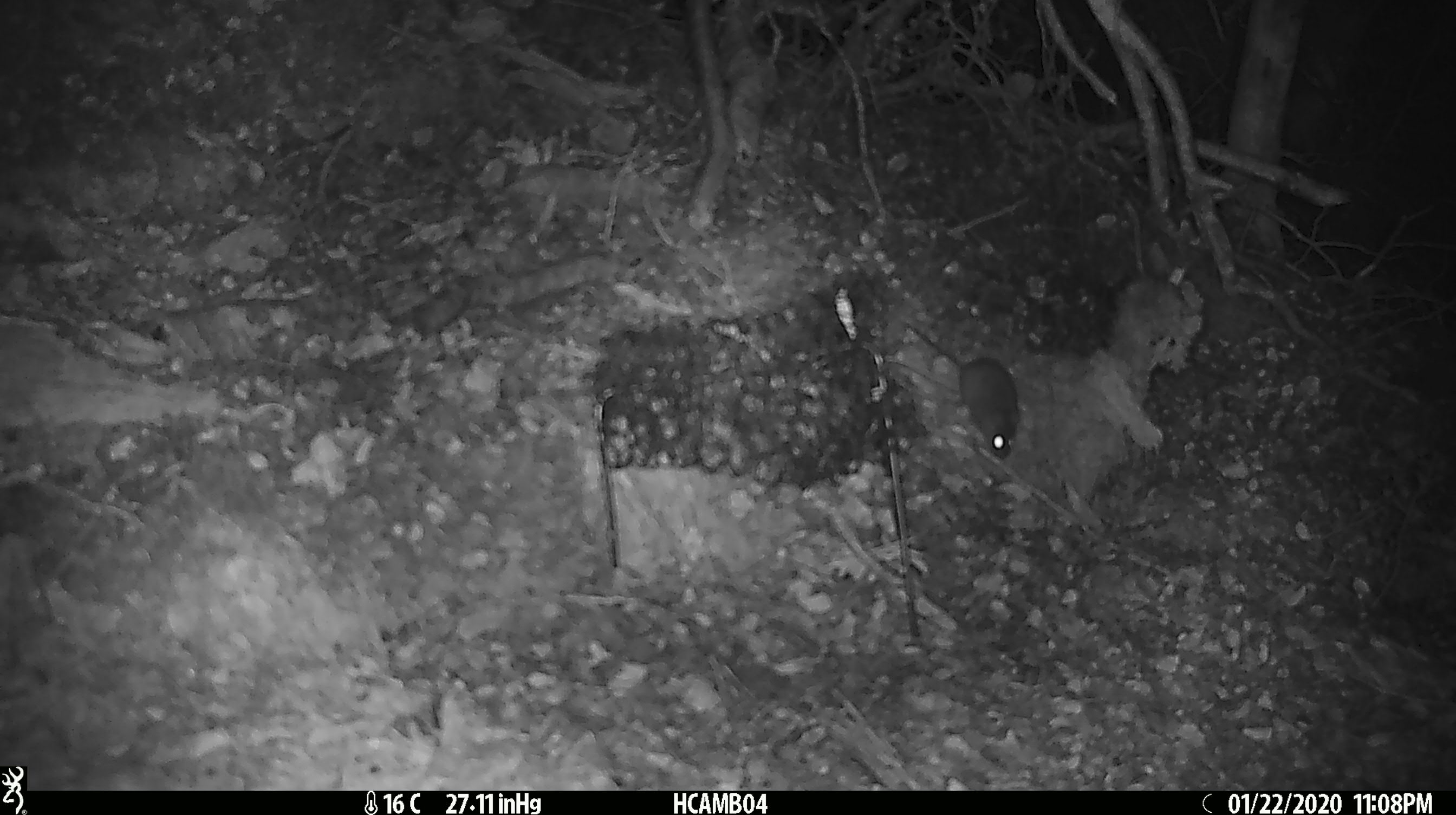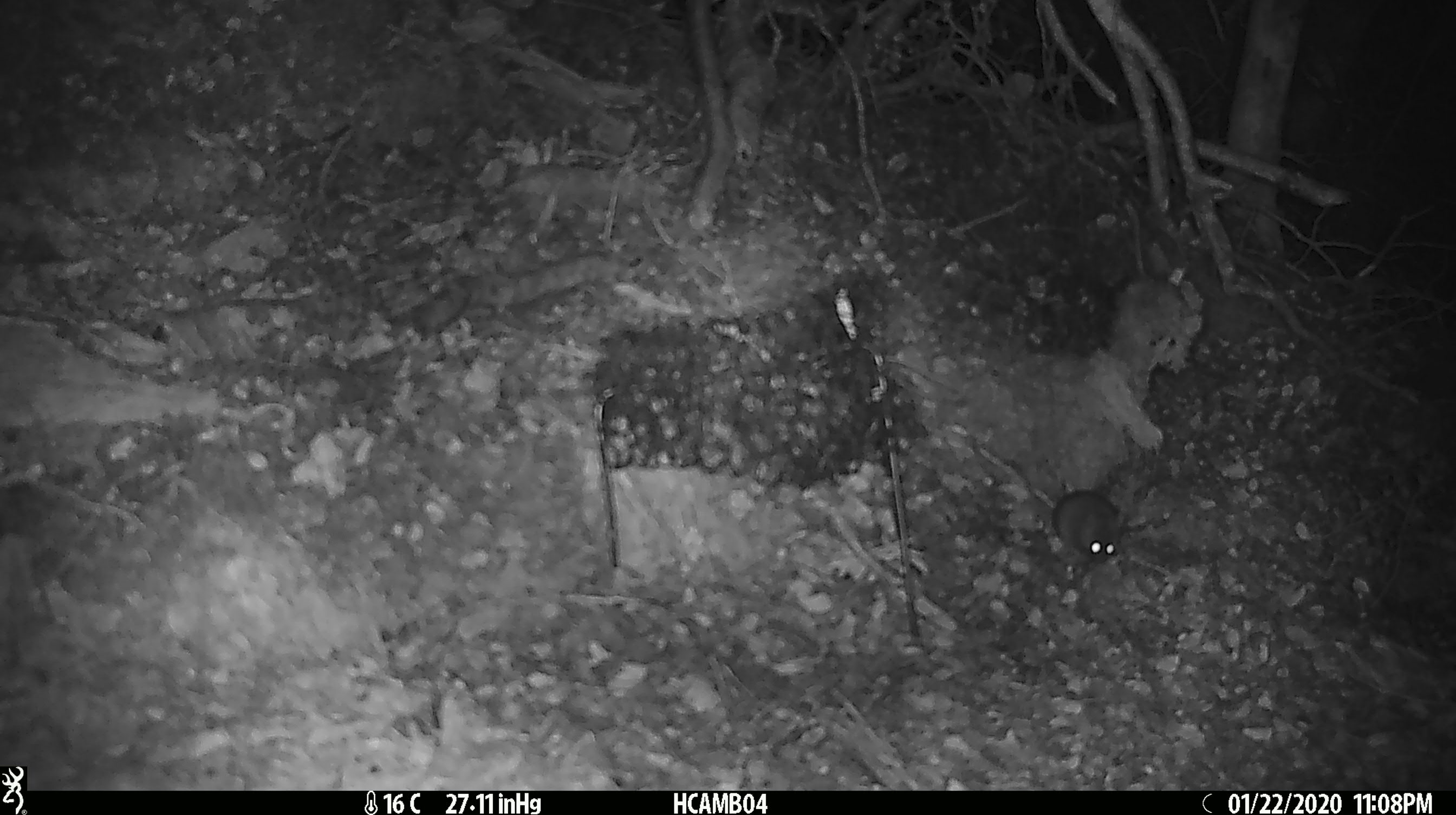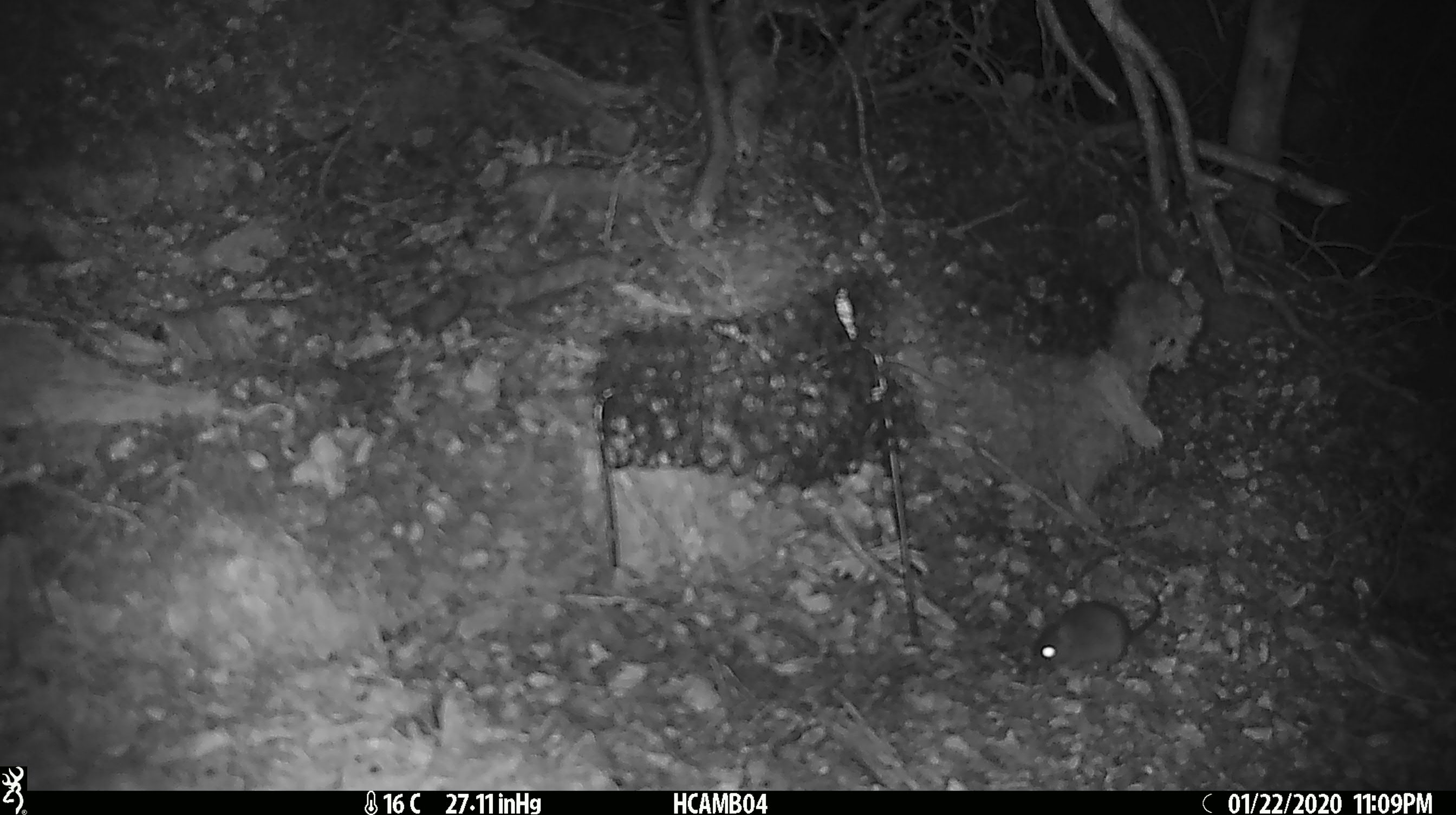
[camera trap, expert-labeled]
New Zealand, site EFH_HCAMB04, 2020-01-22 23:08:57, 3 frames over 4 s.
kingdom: Animalia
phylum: Chordata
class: Mammalia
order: Rodentia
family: Muridae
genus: Mus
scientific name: Mus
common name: mouse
Mouse (Mus).